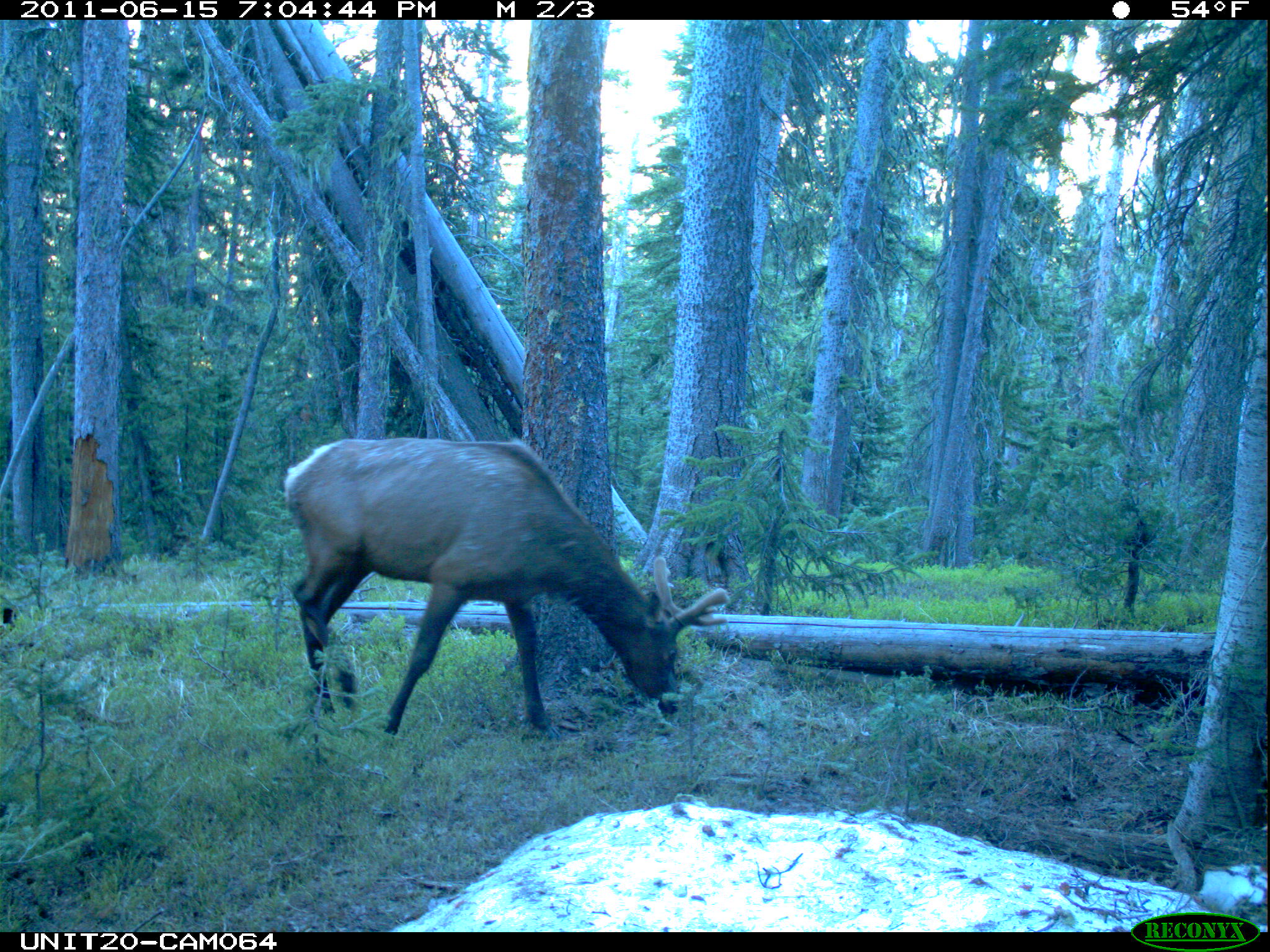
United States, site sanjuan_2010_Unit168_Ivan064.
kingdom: Animalia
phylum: Chordata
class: Mammalia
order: Artiodactyla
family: Cervidae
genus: Cervus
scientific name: Cervus elaphus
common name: red deer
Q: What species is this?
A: Cervus elaphus (red deer).